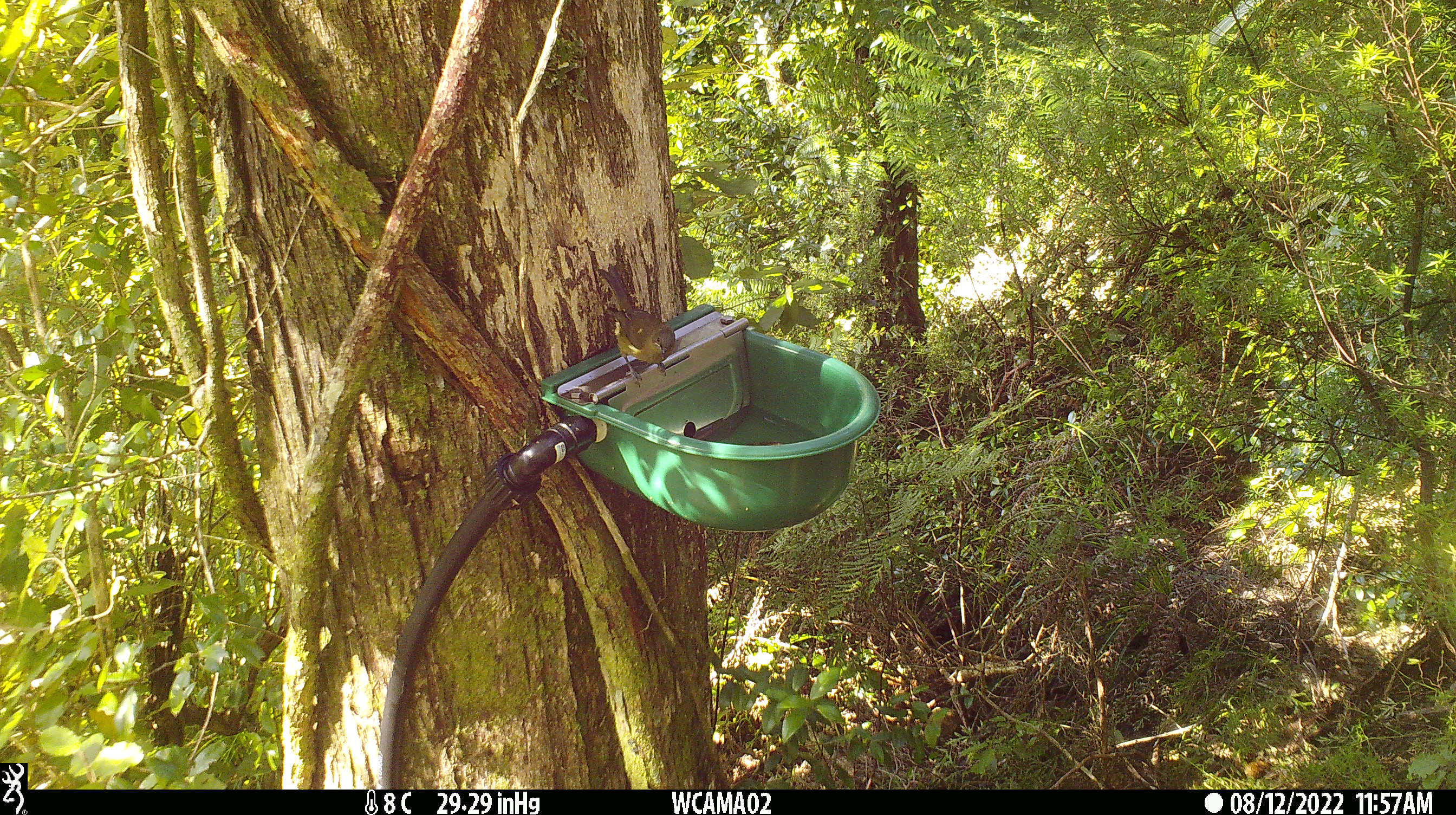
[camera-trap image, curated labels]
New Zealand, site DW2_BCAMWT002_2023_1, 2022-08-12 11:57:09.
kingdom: Animalia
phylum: Chordata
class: Aves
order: Passeriformes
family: Meliphagidae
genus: Anthornis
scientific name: Anthornis melanura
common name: new zealand bellbird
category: bellbird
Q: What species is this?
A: Bellbird (new zealand bellbird) (Anthornis melanura).